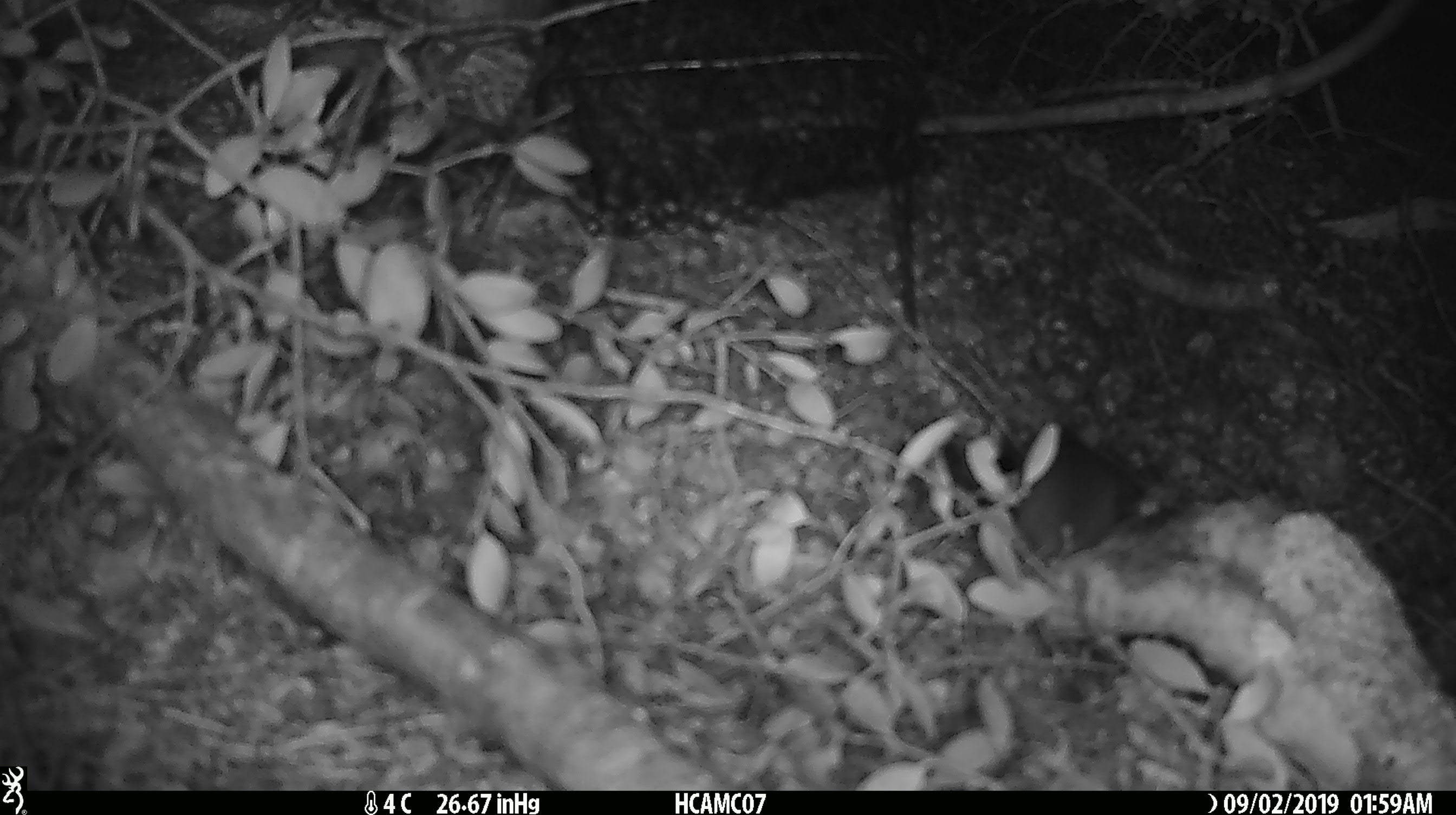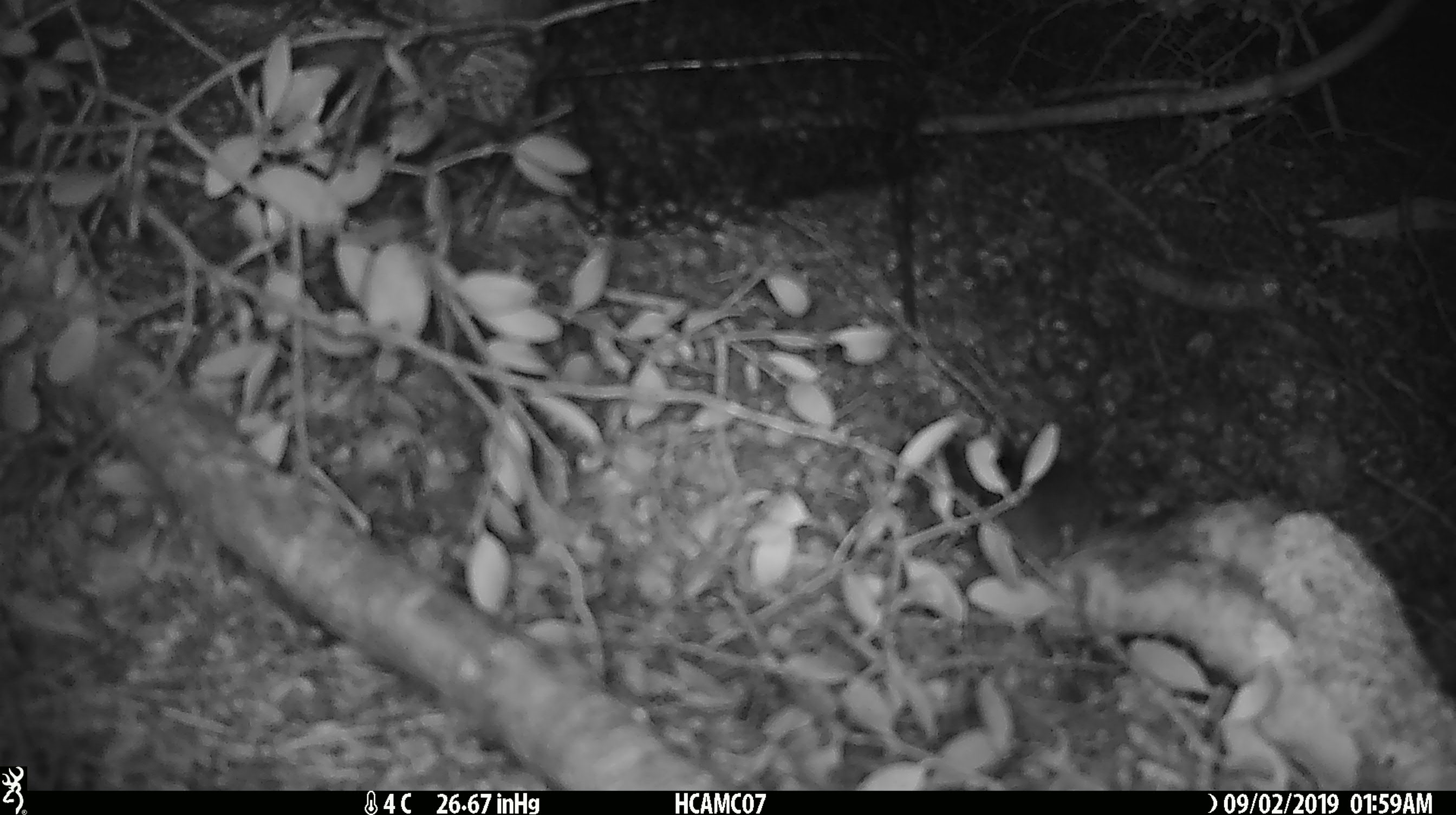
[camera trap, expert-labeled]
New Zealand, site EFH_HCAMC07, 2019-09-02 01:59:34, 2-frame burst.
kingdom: Animalia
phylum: Chordata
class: Mammalia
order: Rodentia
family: Muridae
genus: Mus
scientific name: Mus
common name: mouse